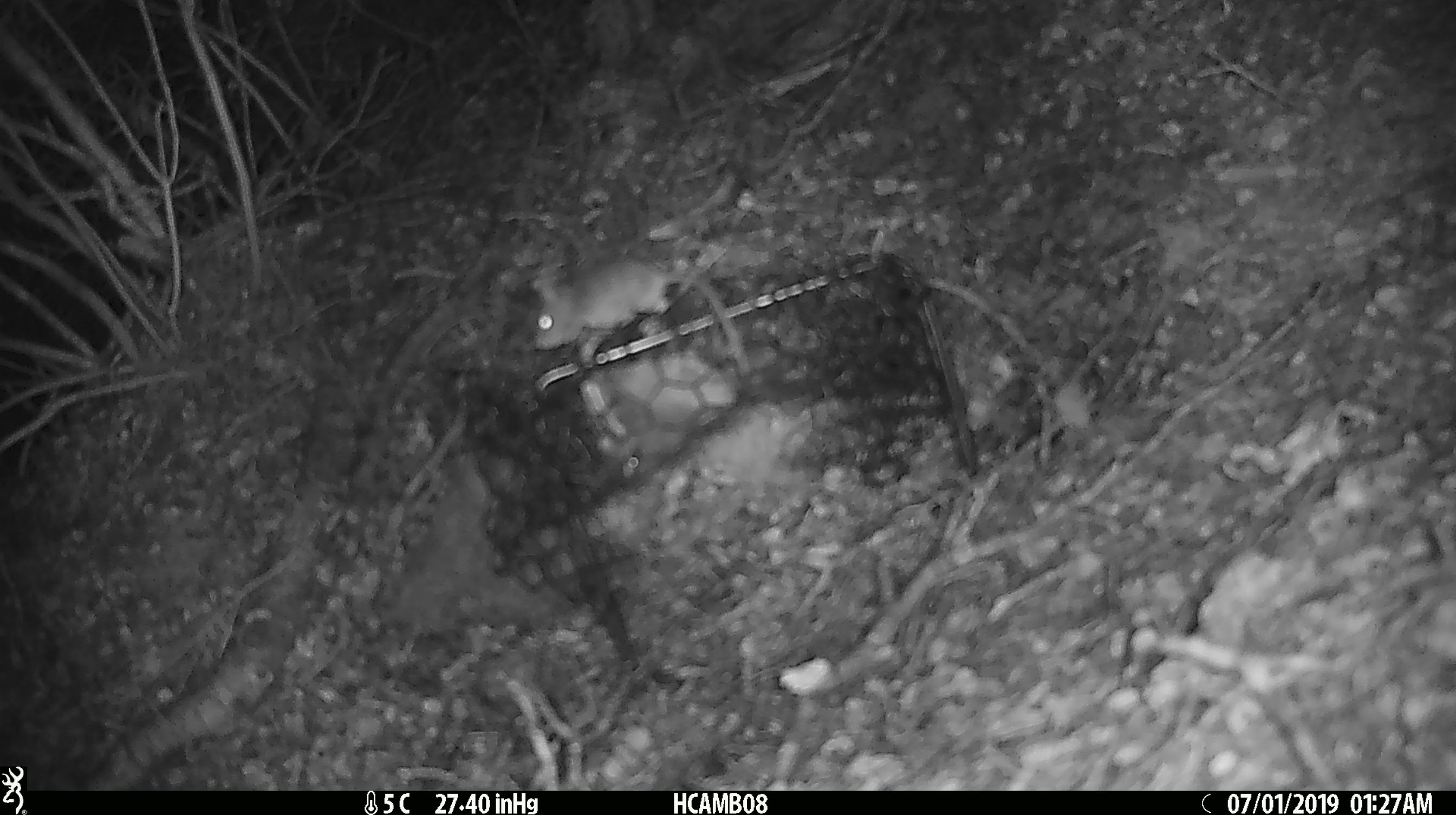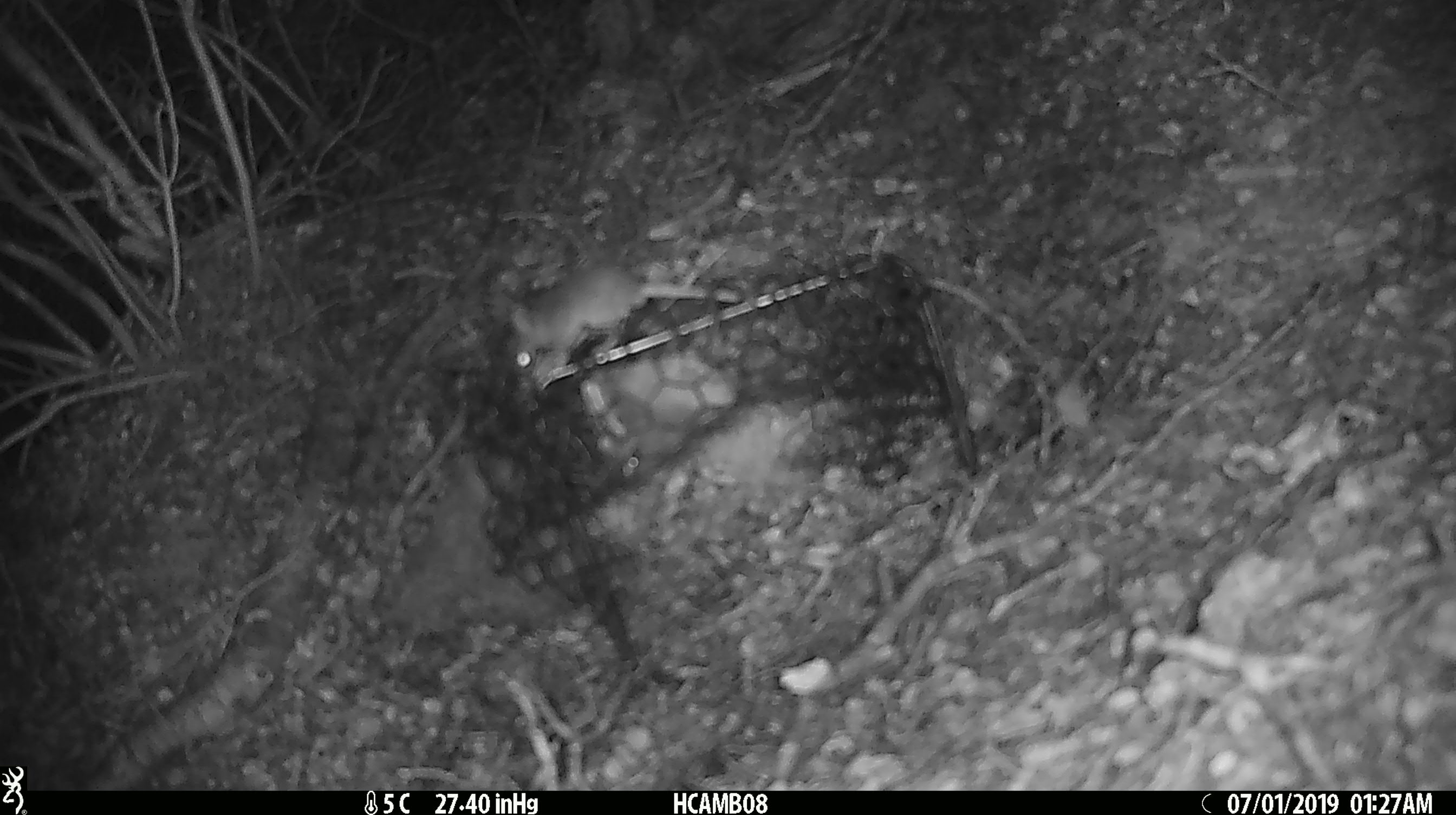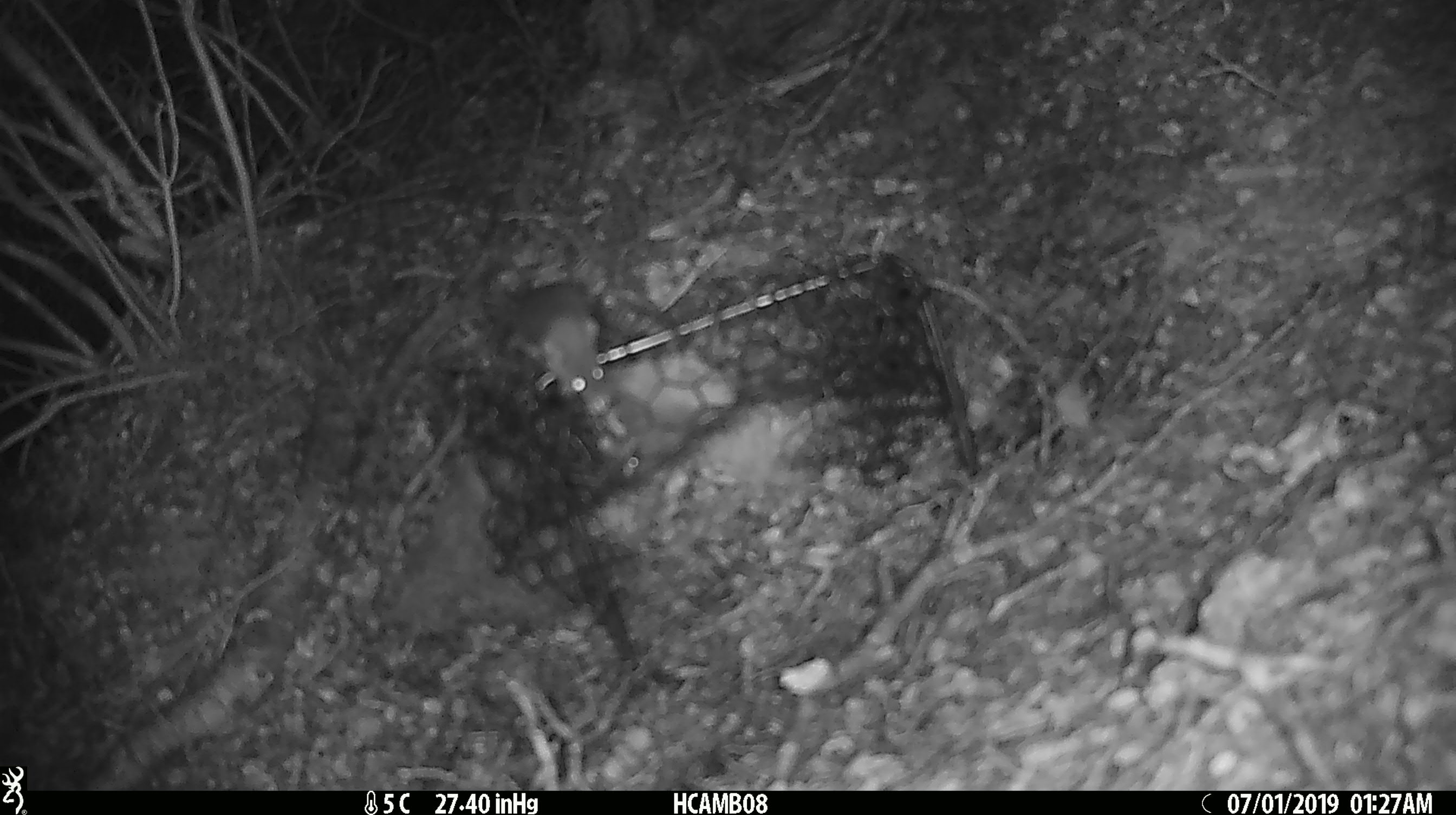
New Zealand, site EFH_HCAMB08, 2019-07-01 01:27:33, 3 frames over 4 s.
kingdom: Animalia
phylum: Chordata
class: Mammalia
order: Rodentia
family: Muridae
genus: Mus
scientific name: Mus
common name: mouse